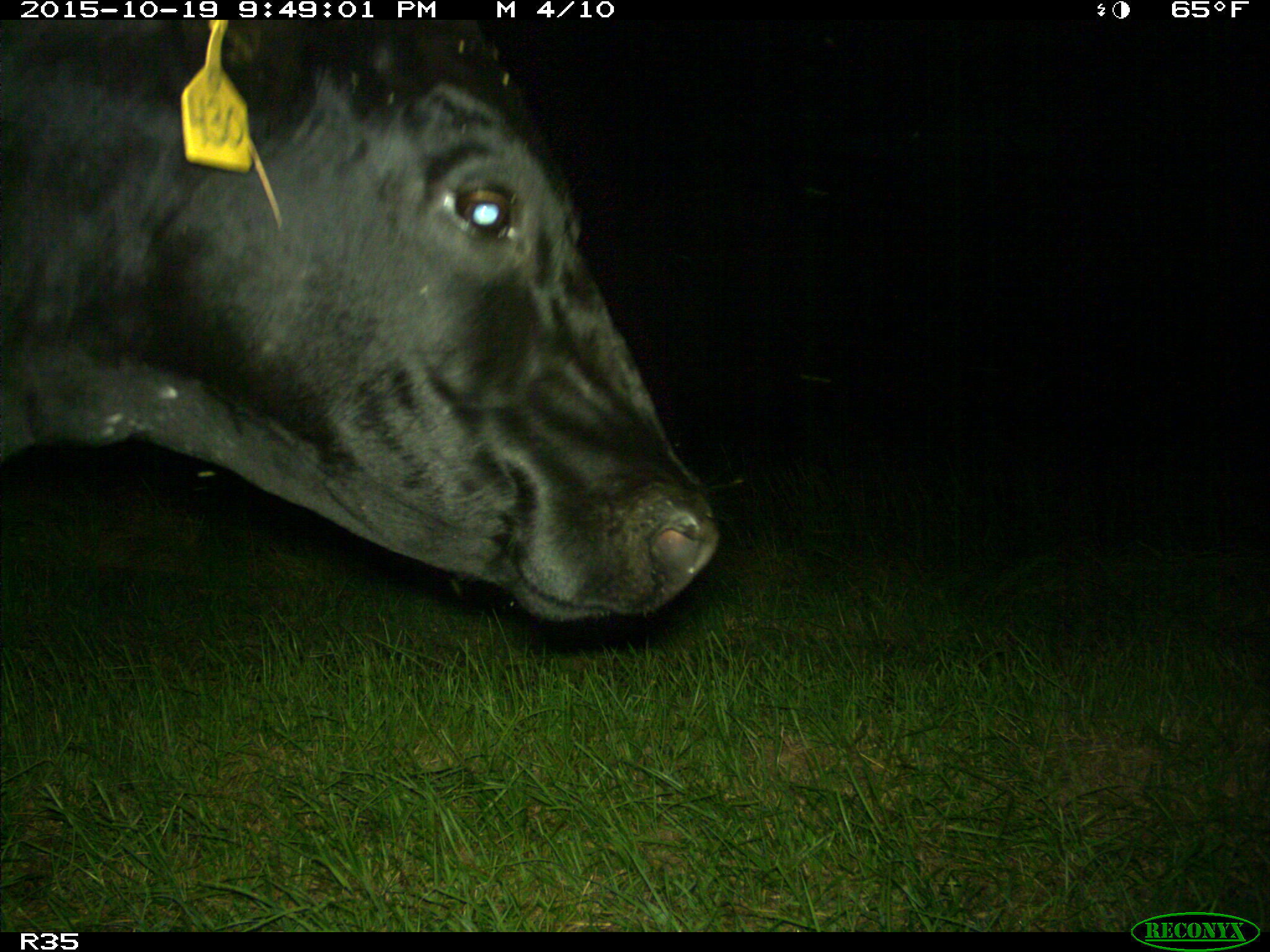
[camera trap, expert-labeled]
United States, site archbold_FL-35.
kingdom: Animalia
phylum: Chordata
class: Mammalia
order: Artiodactyla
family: Bovidae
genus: Bos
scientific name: Bos taurus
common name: domestic cow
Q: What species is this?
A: Bos taurus (domestic cow).